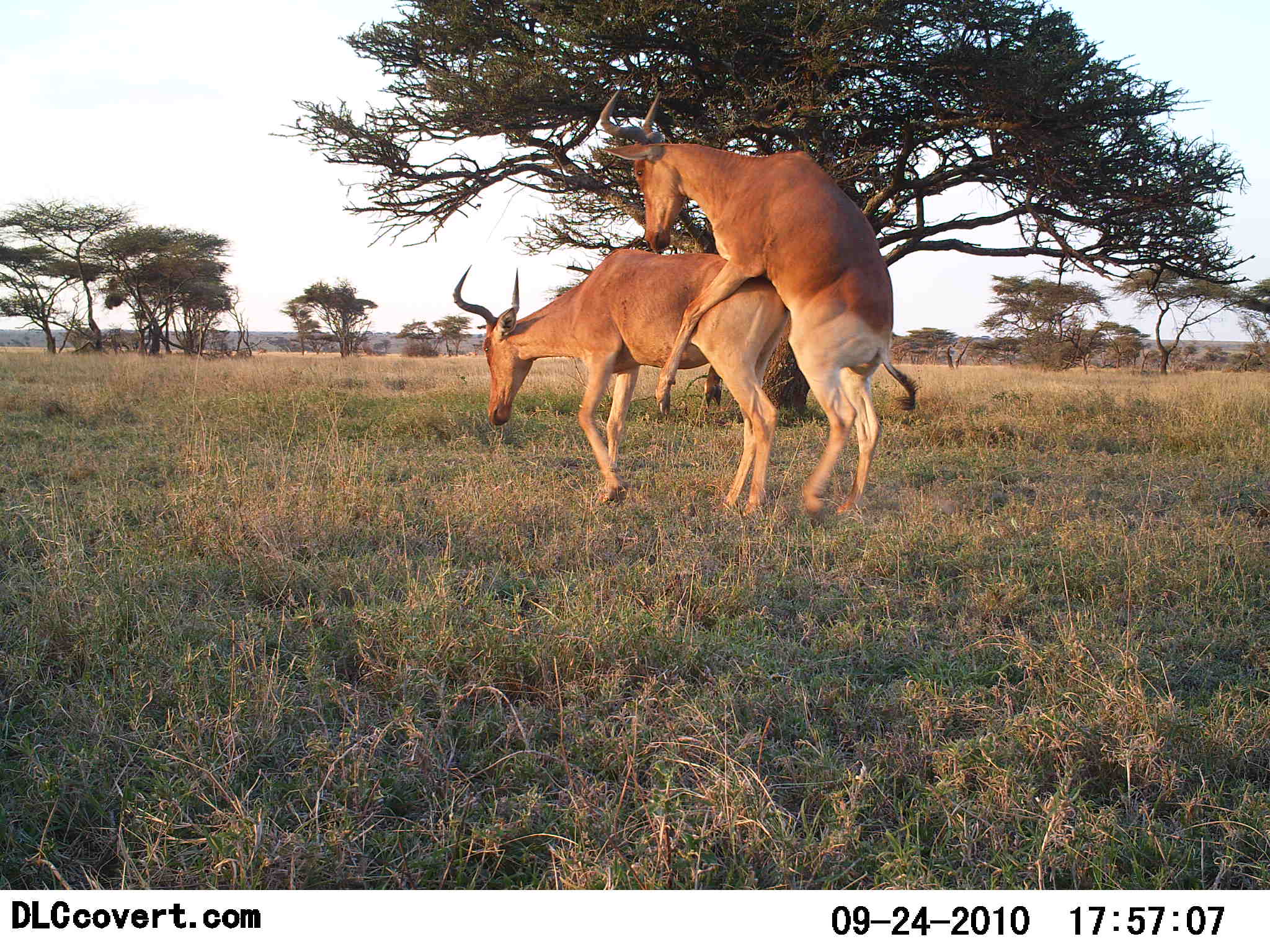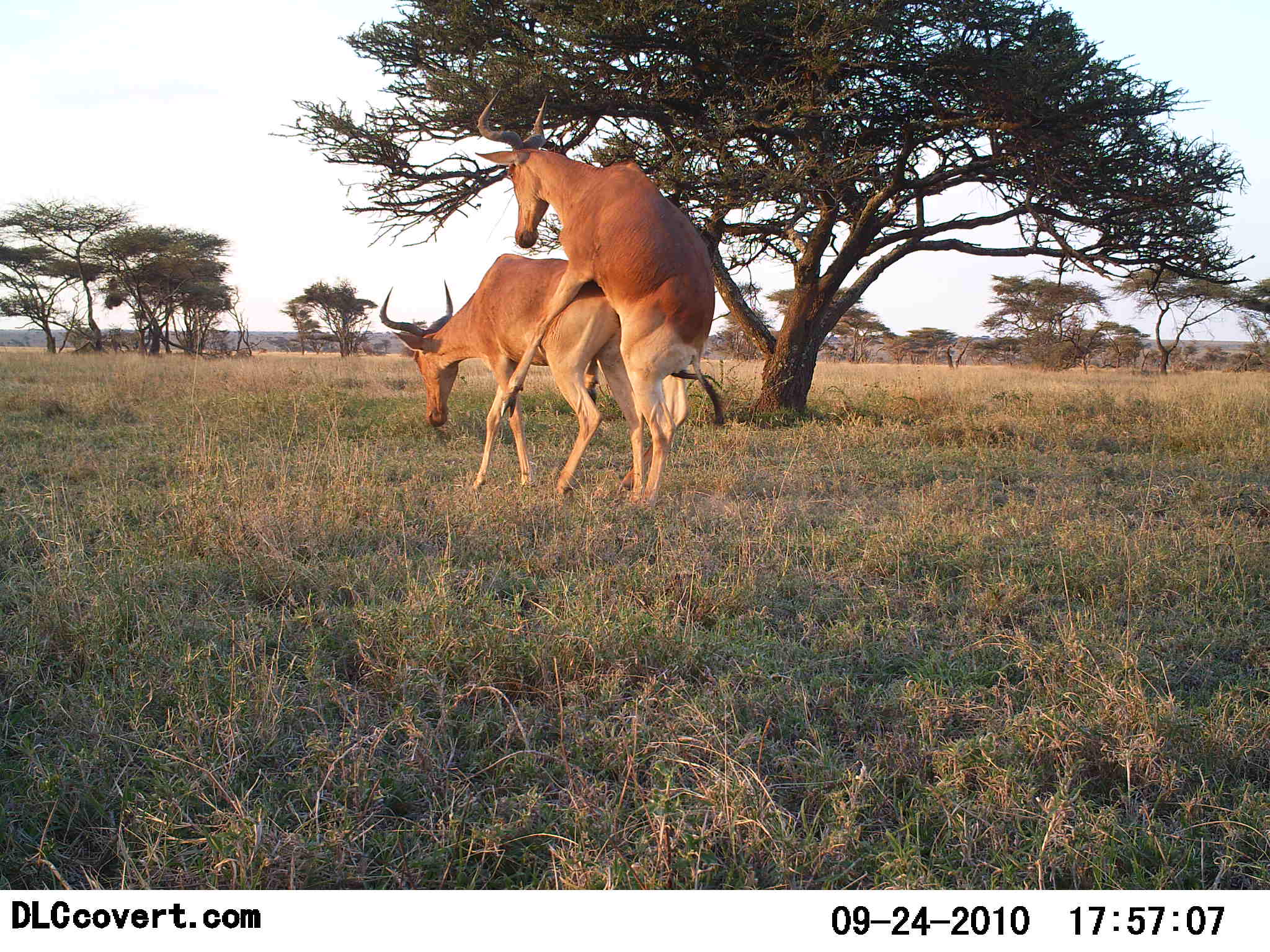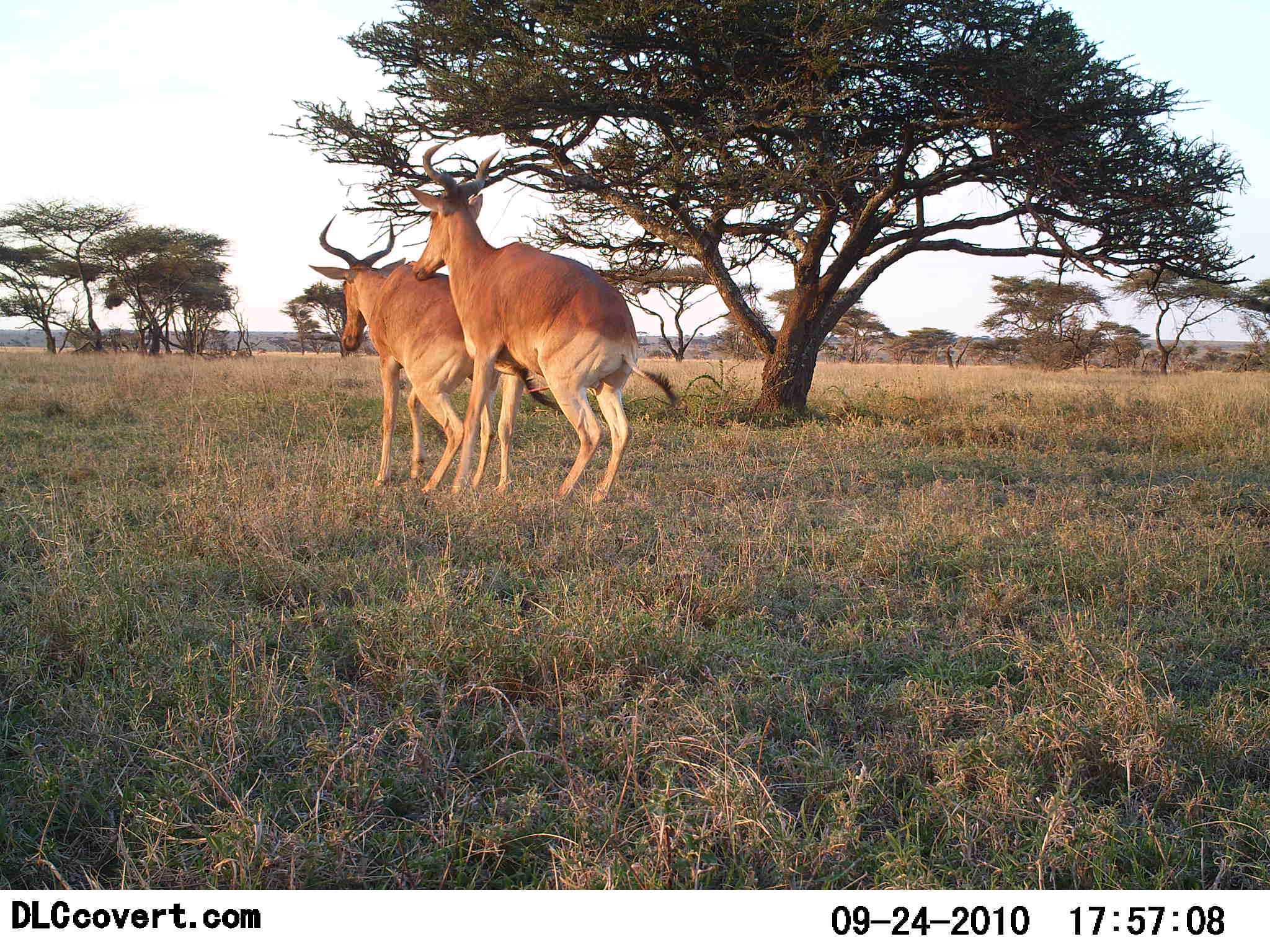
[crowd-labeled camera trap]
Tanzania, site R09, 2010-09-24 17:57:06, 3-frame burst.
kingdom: Animalia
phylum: Chordata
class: Mammalia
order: Artiodactyla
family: Bovidae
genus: Alcelaphus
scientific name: Alcelaphus buselaphus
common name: hartebeest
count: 2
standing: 0%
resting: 0%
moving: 23%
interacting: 92%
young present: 0%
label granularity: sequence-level